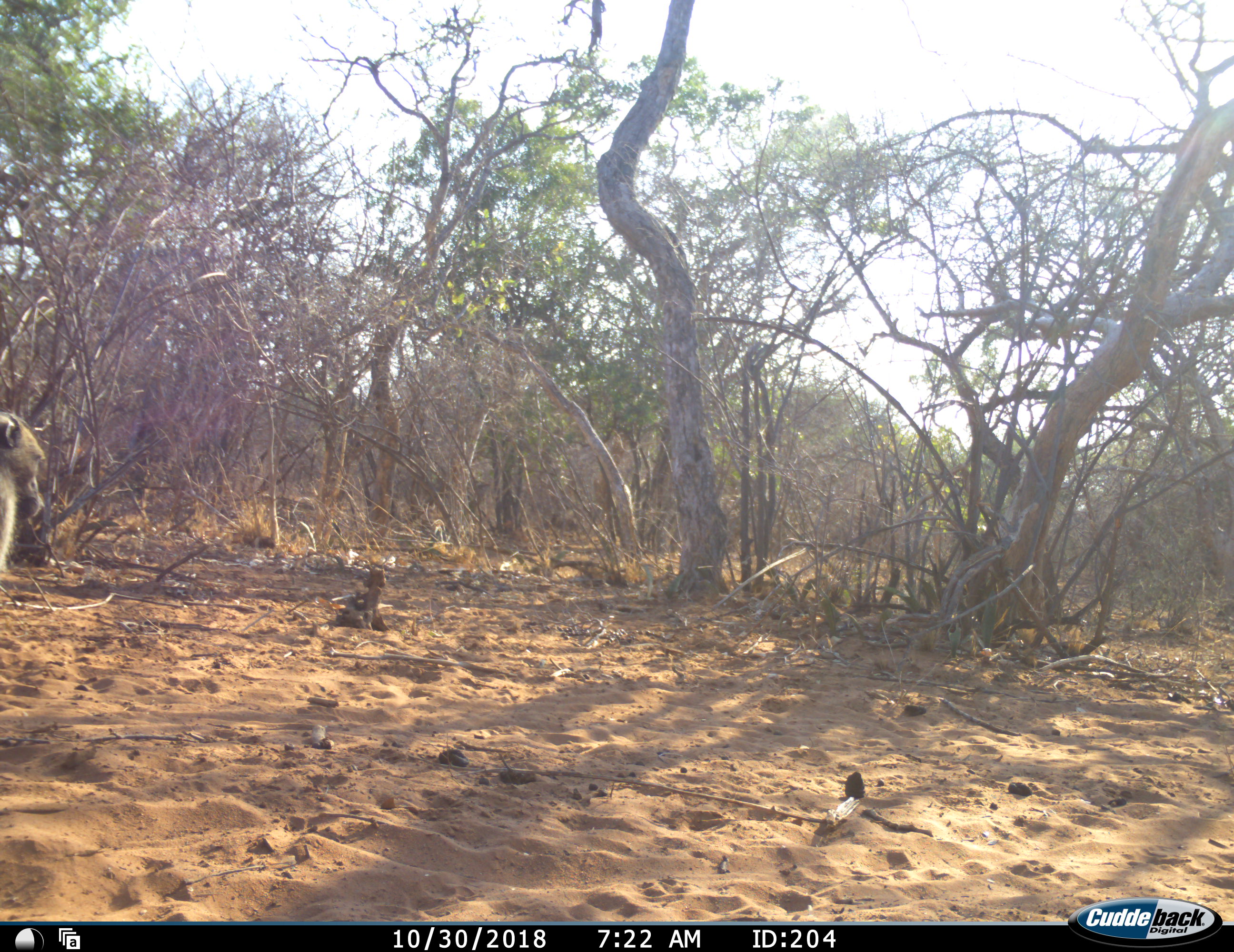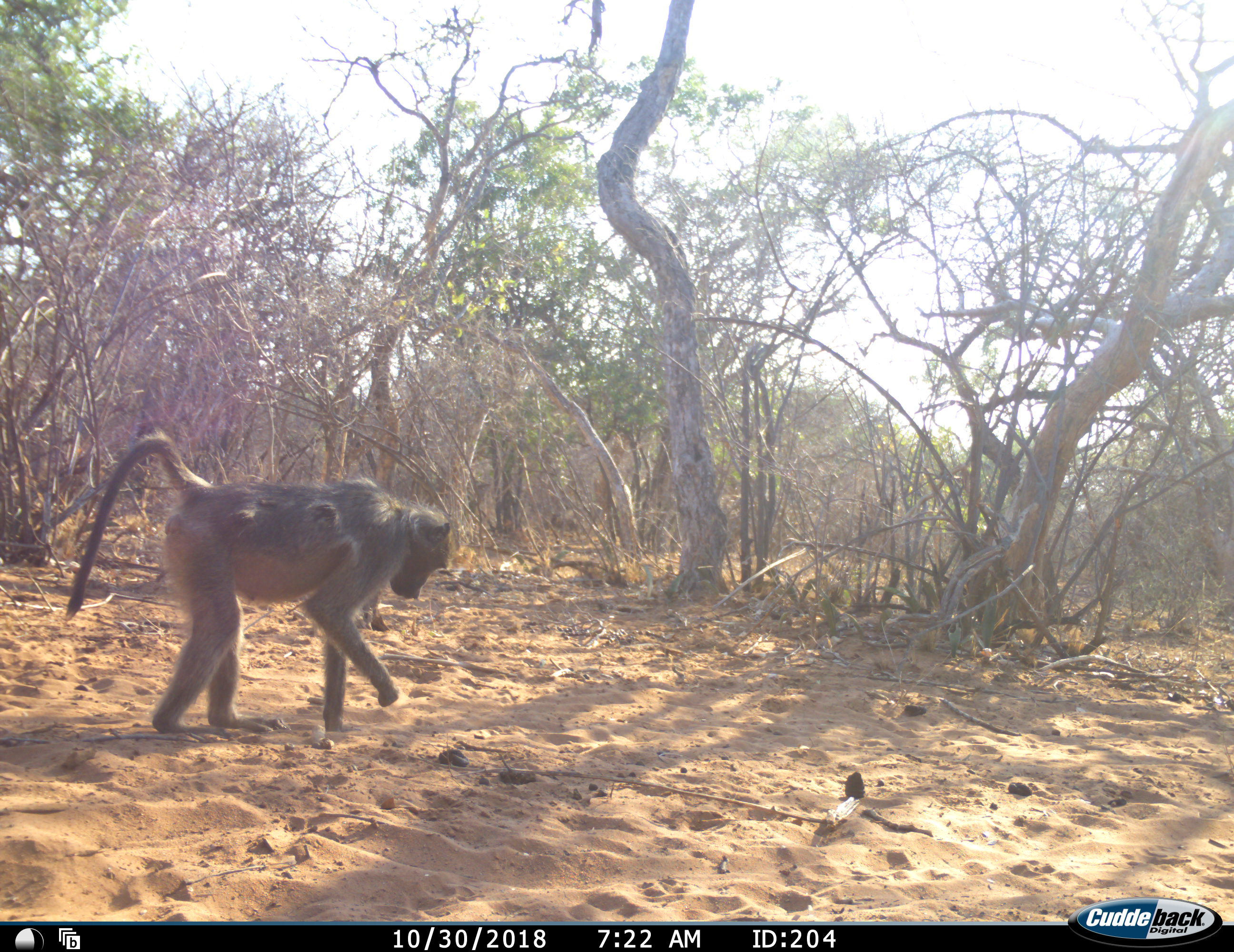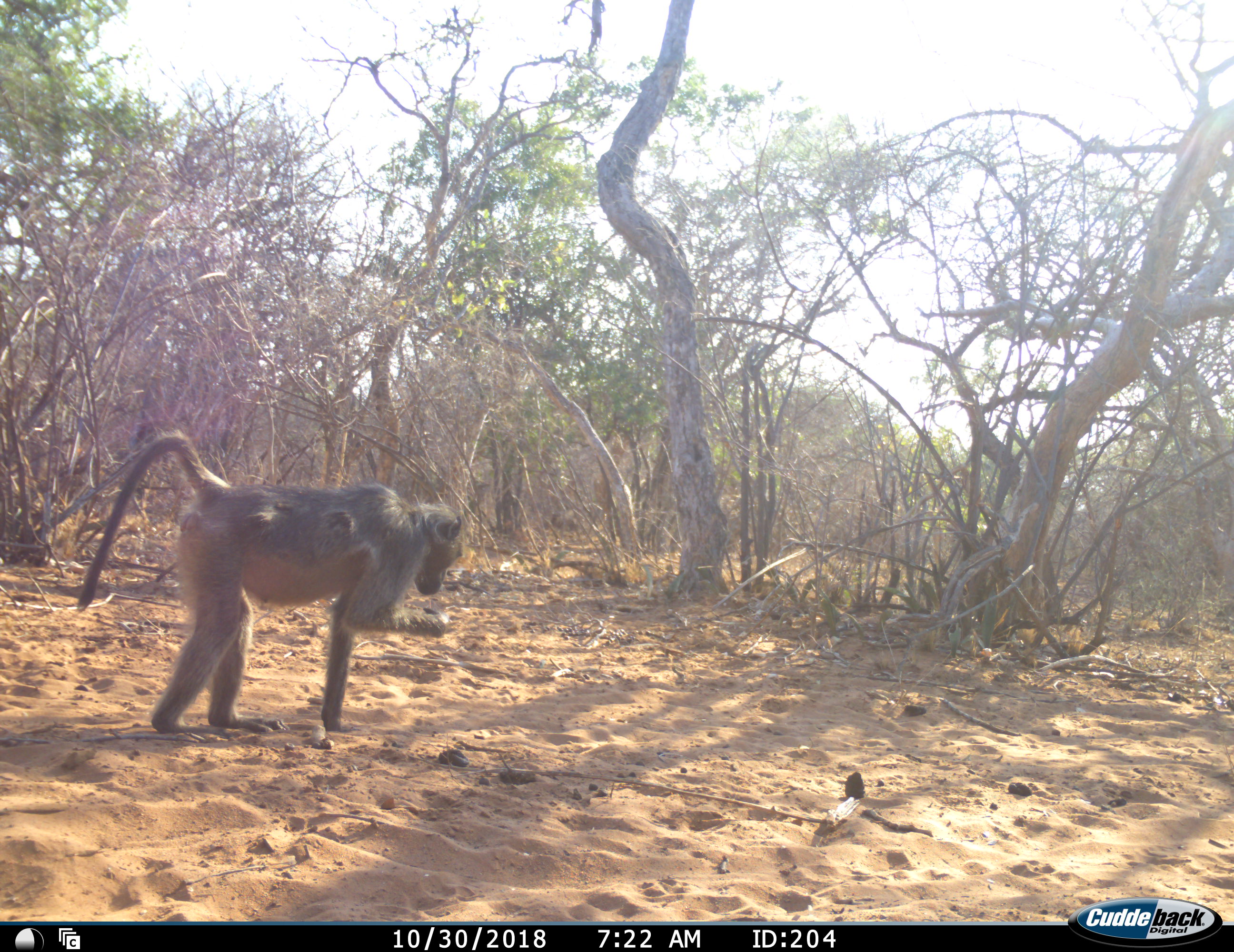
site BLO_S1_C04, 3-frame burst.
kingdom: Animalia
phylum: Chordata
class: Mammalia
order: Primates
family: Cercopithecidae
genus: Papio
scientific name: Papio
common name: baboon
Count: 1.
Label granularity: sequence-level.